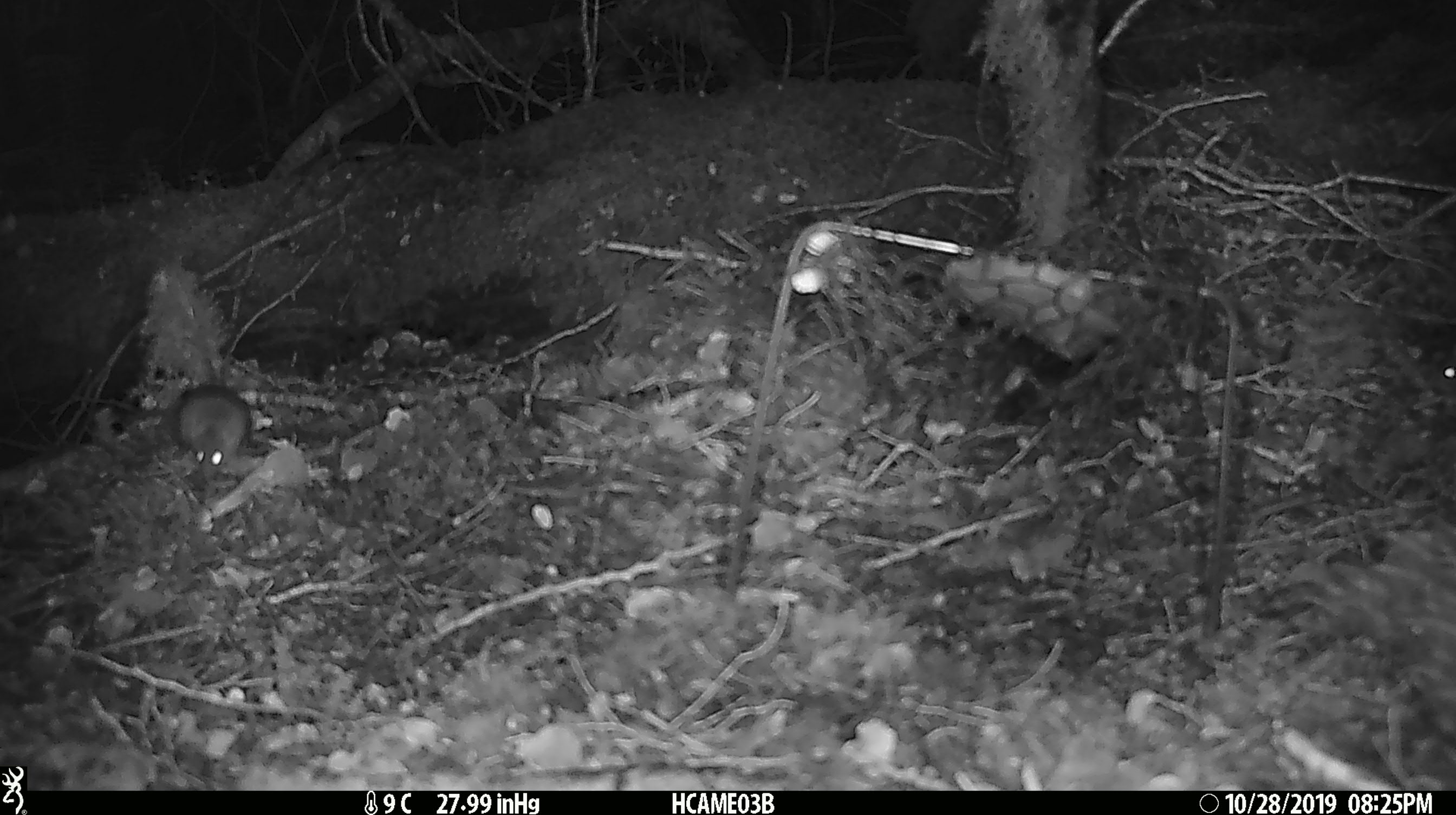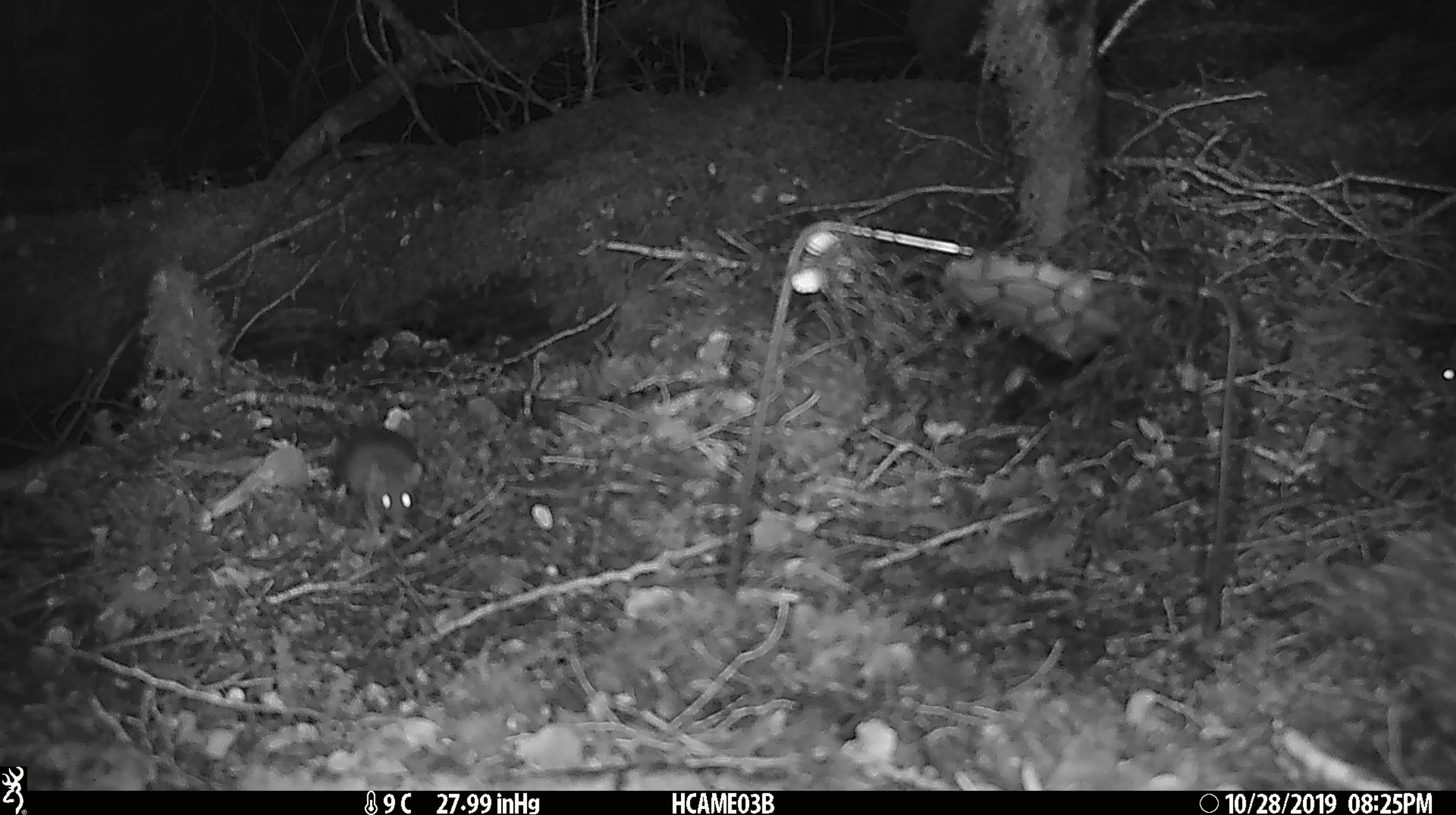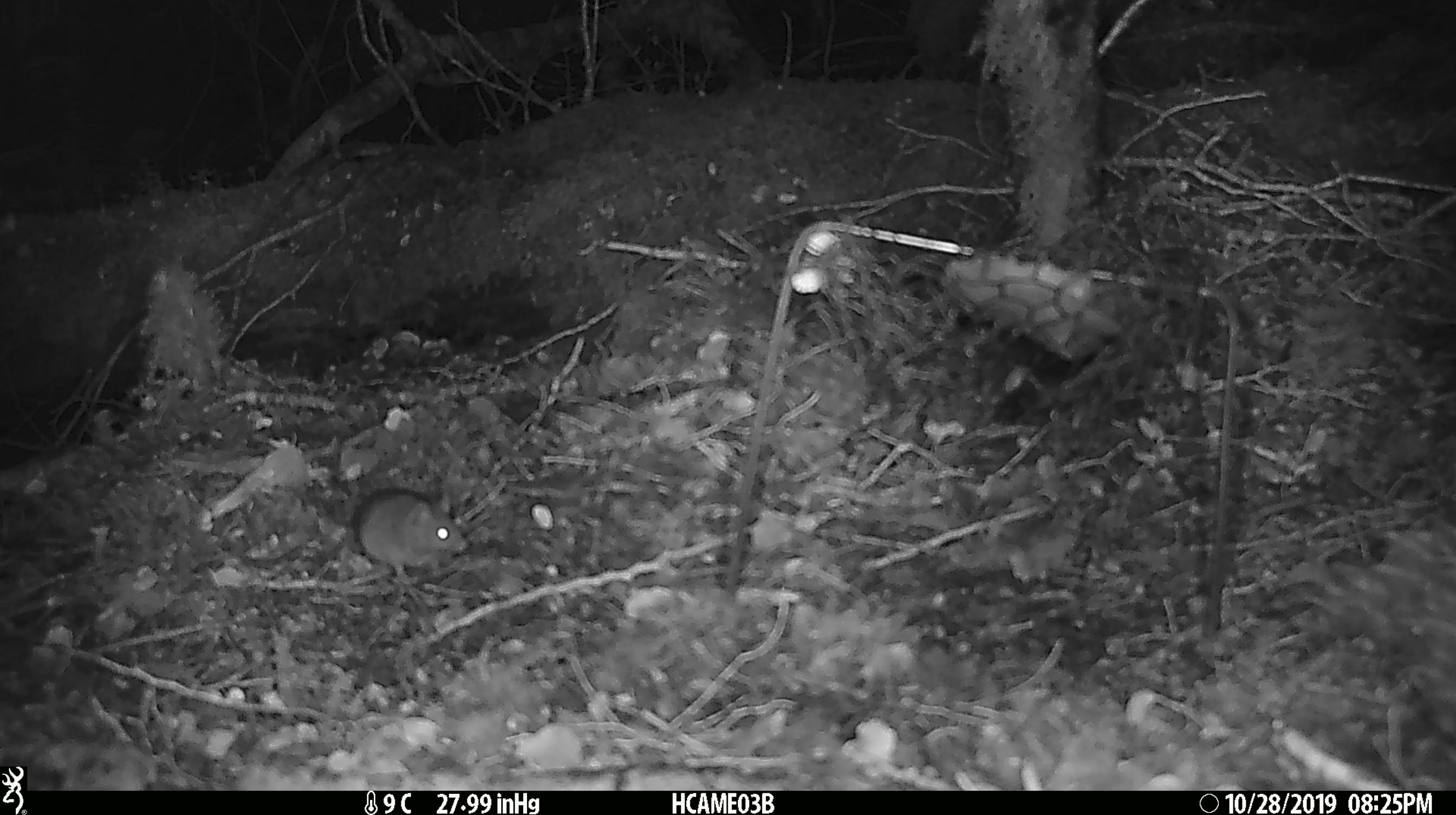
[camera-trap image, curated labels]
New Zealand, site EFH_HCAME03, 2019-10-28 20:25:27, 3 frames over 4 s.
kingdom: Animalia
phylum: Chordata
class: Mammalia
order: Rodentia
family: Muridae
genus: Mus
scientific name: Mus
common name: mouse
Mouse (Mus).